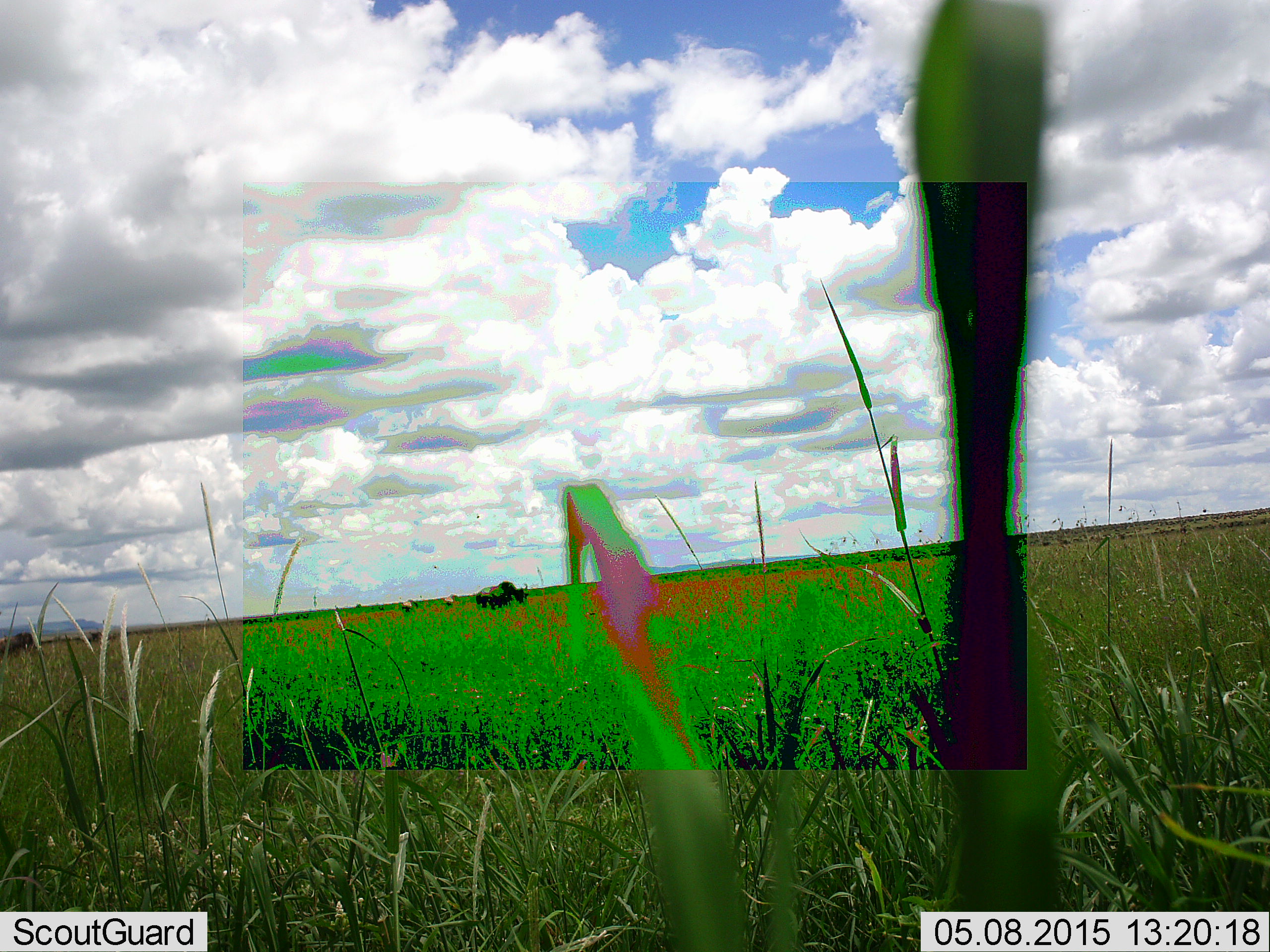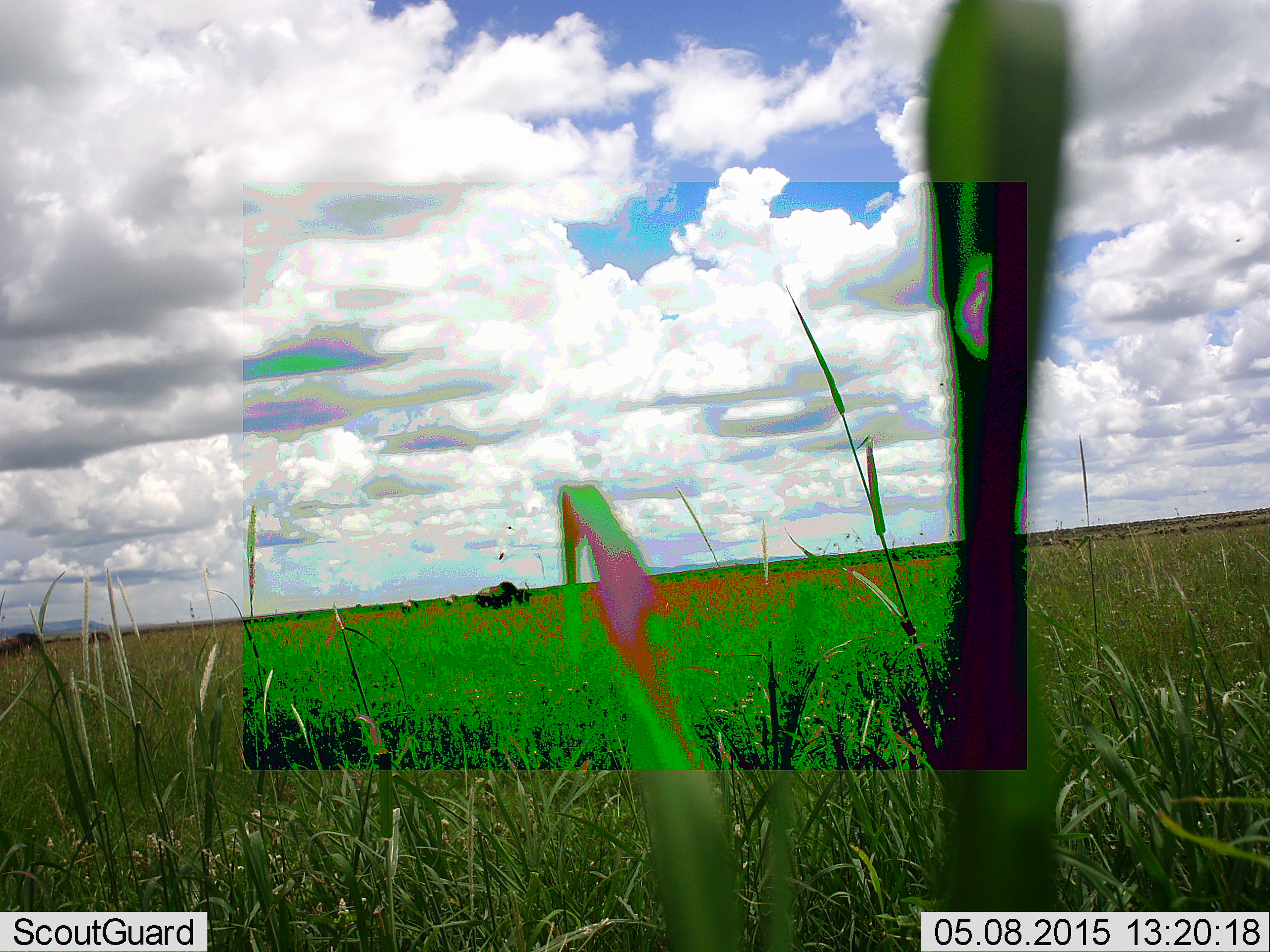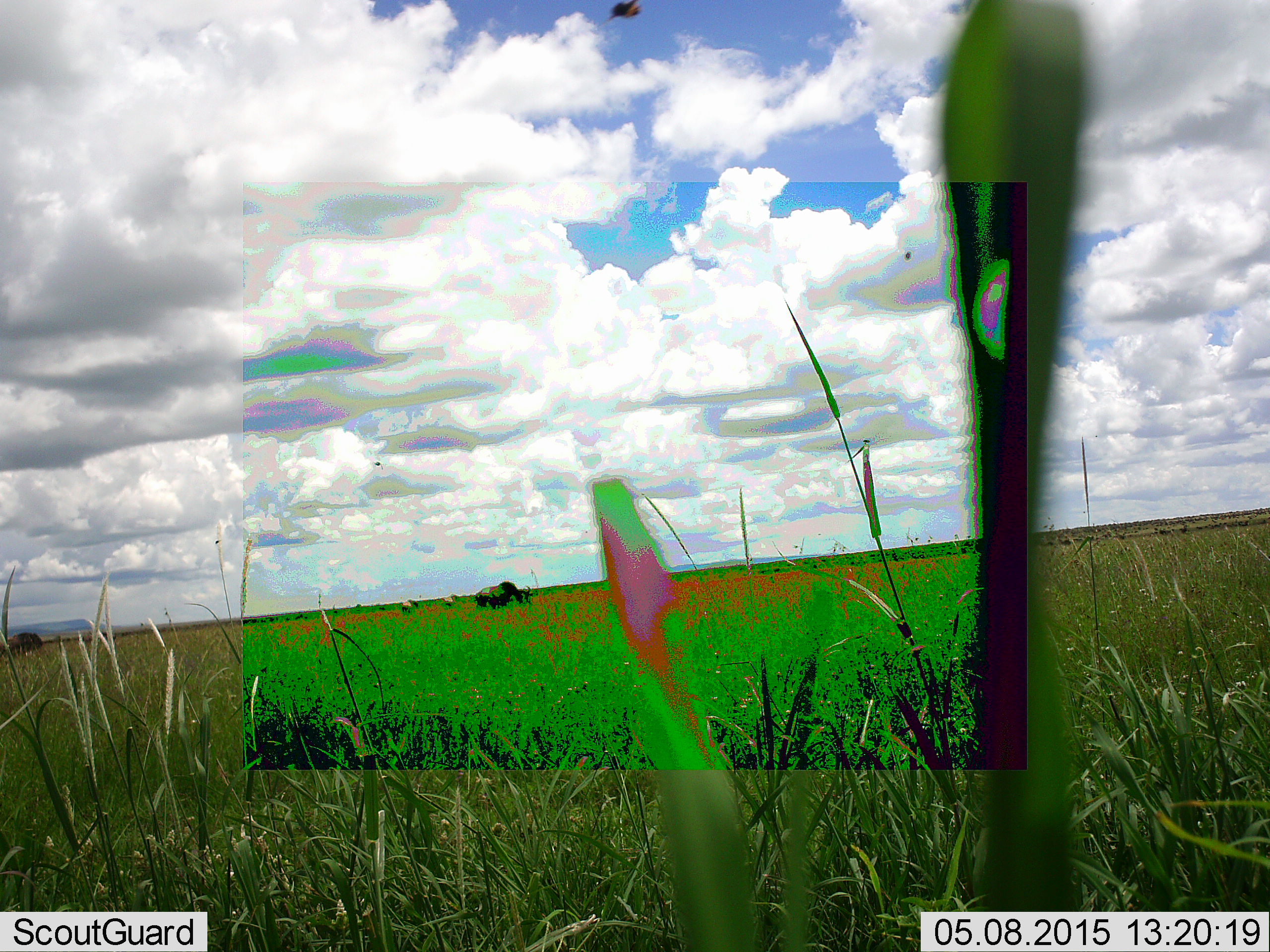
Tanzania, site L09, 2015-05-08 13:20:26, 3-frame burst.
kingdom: Animalia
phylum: Chordata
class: Mammalia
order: Artiodactyla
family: Bovidae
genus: Connochaetes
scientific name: Connochaetes taurinus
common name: blue wildebeest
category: wildebeest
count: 3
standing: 18%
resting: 0%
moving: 9%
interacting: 0%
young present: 0%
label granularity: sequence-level